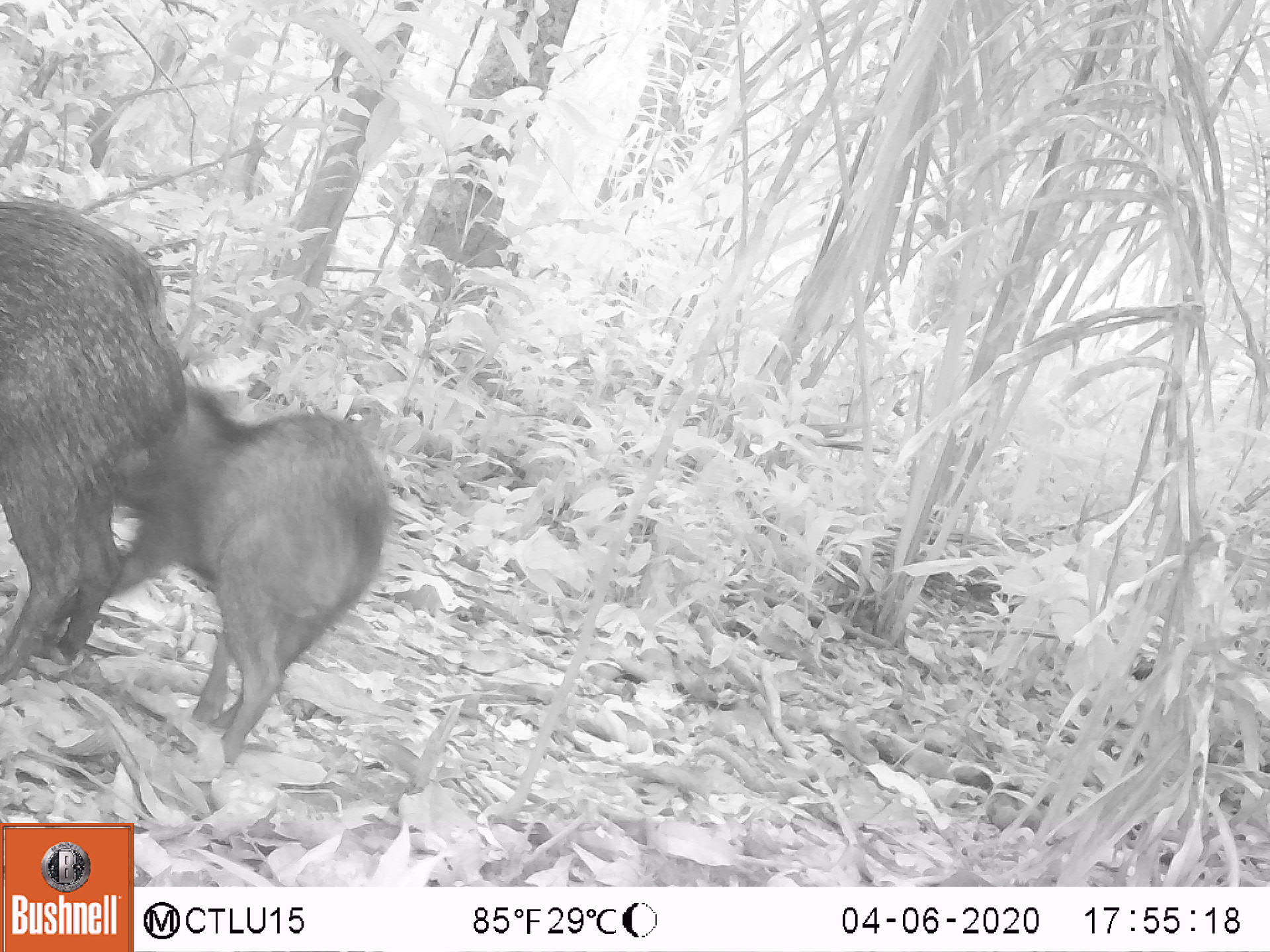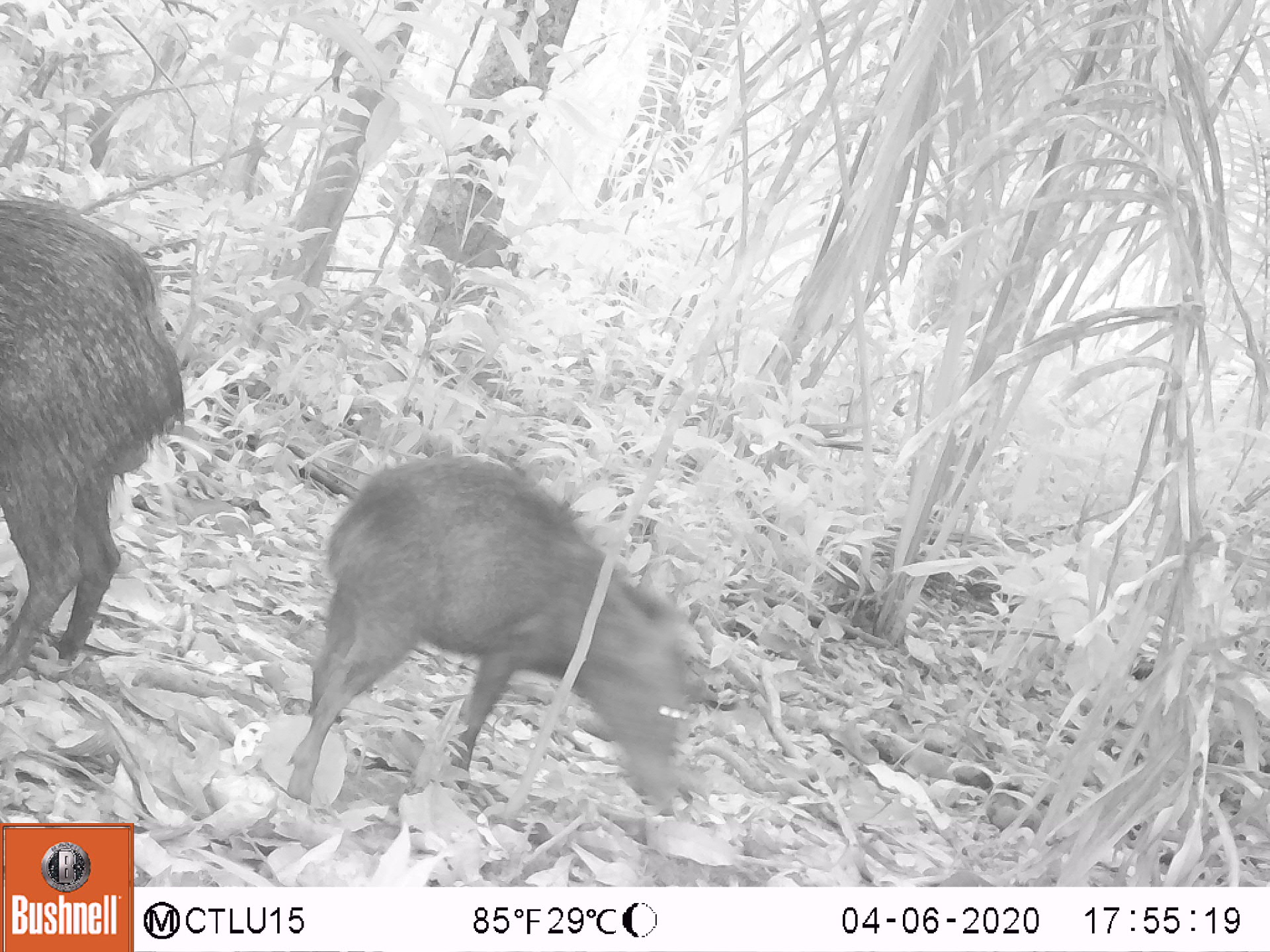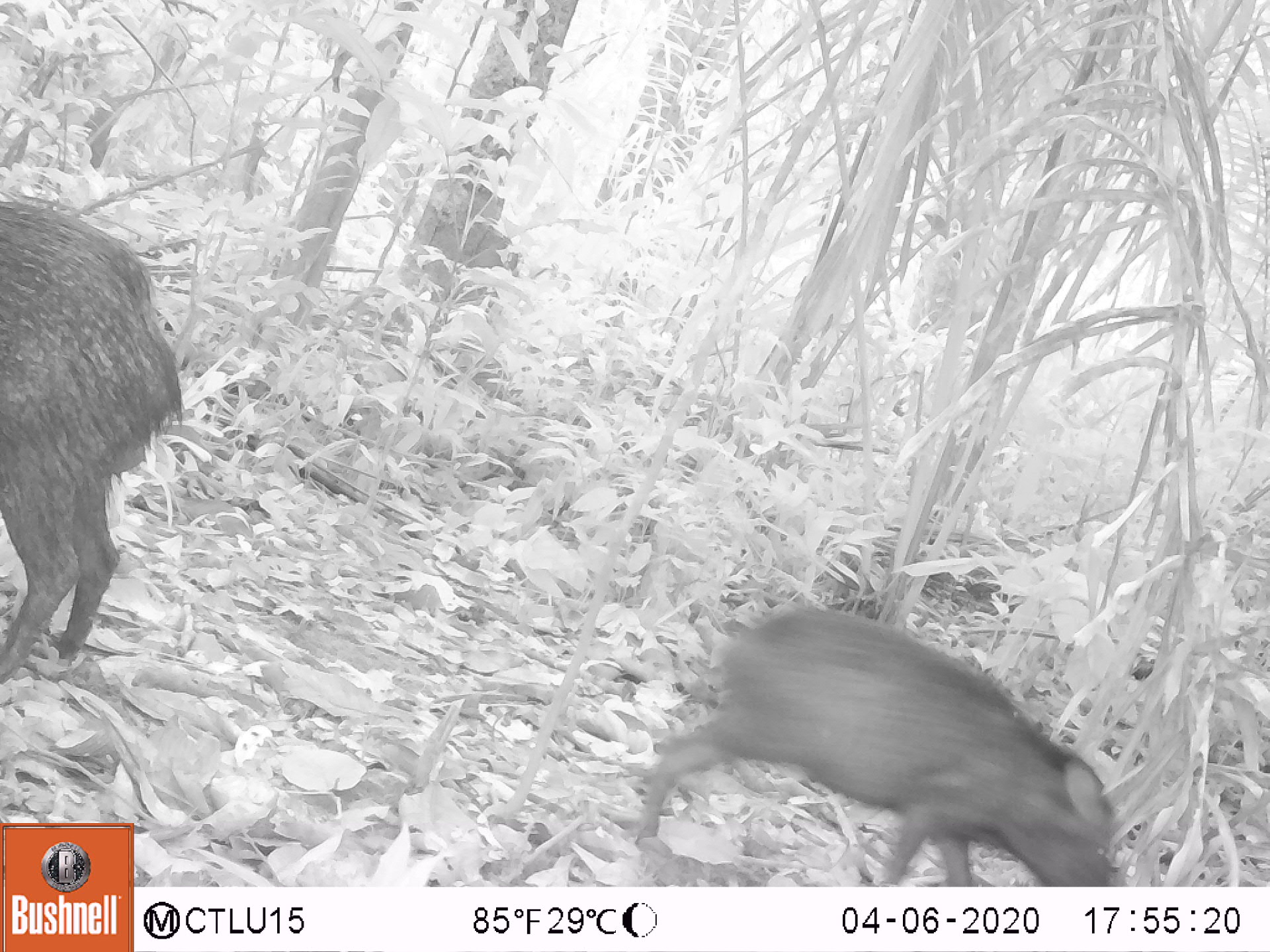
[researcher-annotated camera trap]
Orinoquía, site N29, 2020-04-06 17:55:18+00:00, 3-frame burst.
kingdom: Animalia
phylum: Chordata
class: Mammalia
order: Artiodactyla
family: Tayassuidae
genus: Pecari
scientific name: Pecari tajacu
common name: collared peccary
Collared peccary (Pecari tajacu).